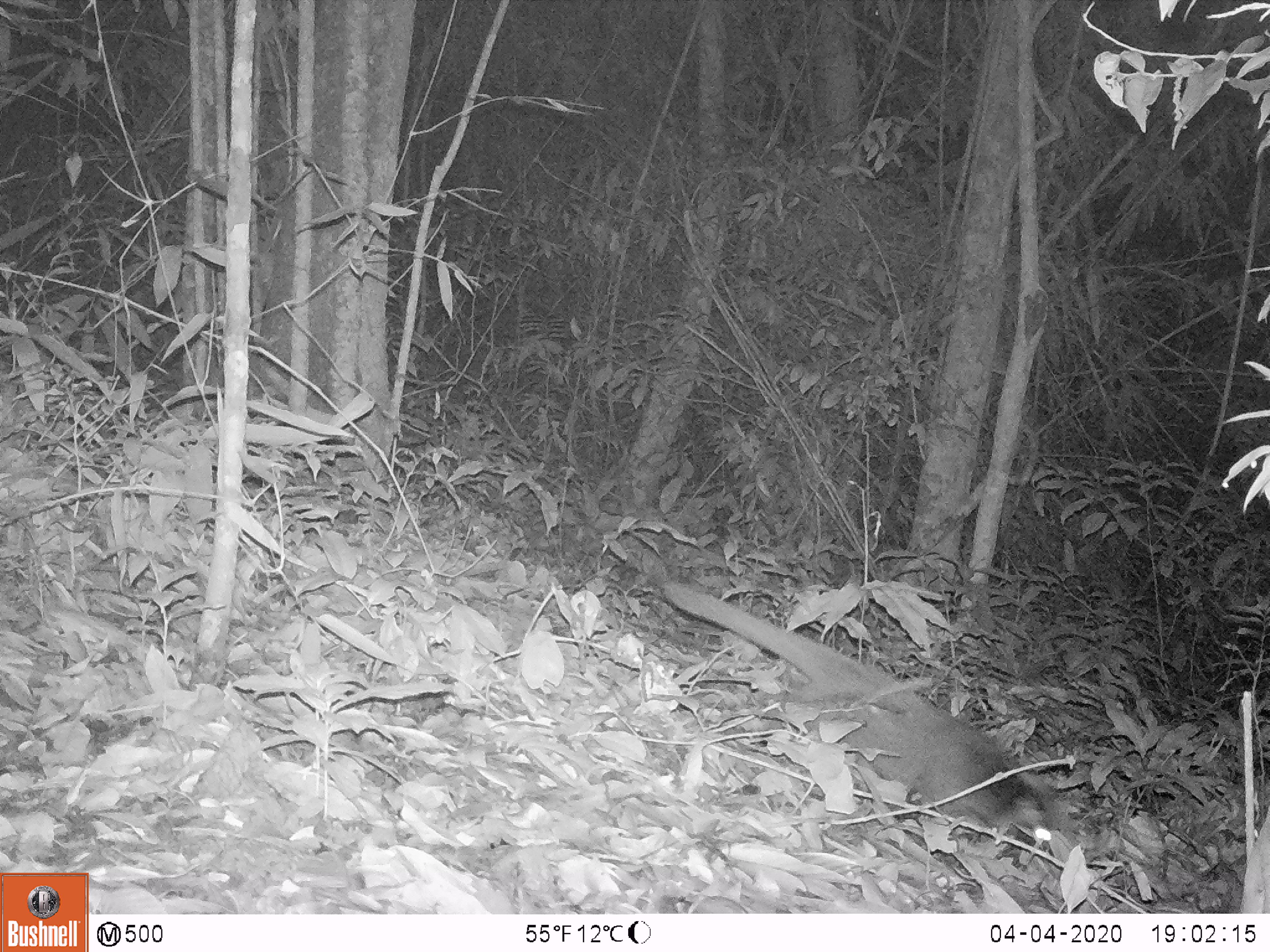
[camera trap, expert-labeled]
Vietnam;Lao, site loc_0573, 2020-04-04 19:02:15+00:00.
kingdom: Animalia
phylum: Chordata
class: Mammalia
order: Carnivora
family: Viverridae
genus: Paguma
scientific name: Paguma larvata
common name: masked palm civet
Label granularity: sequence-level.